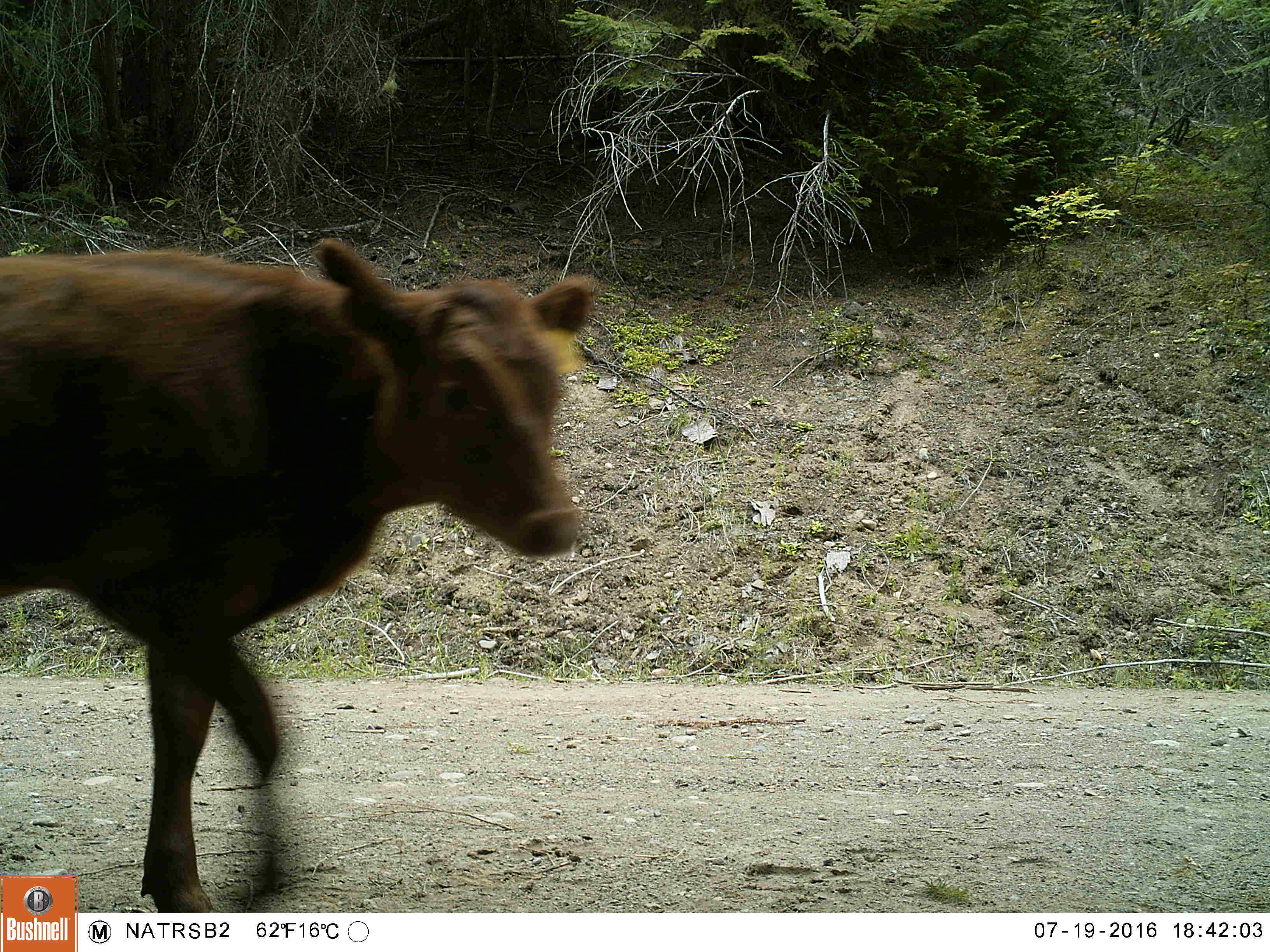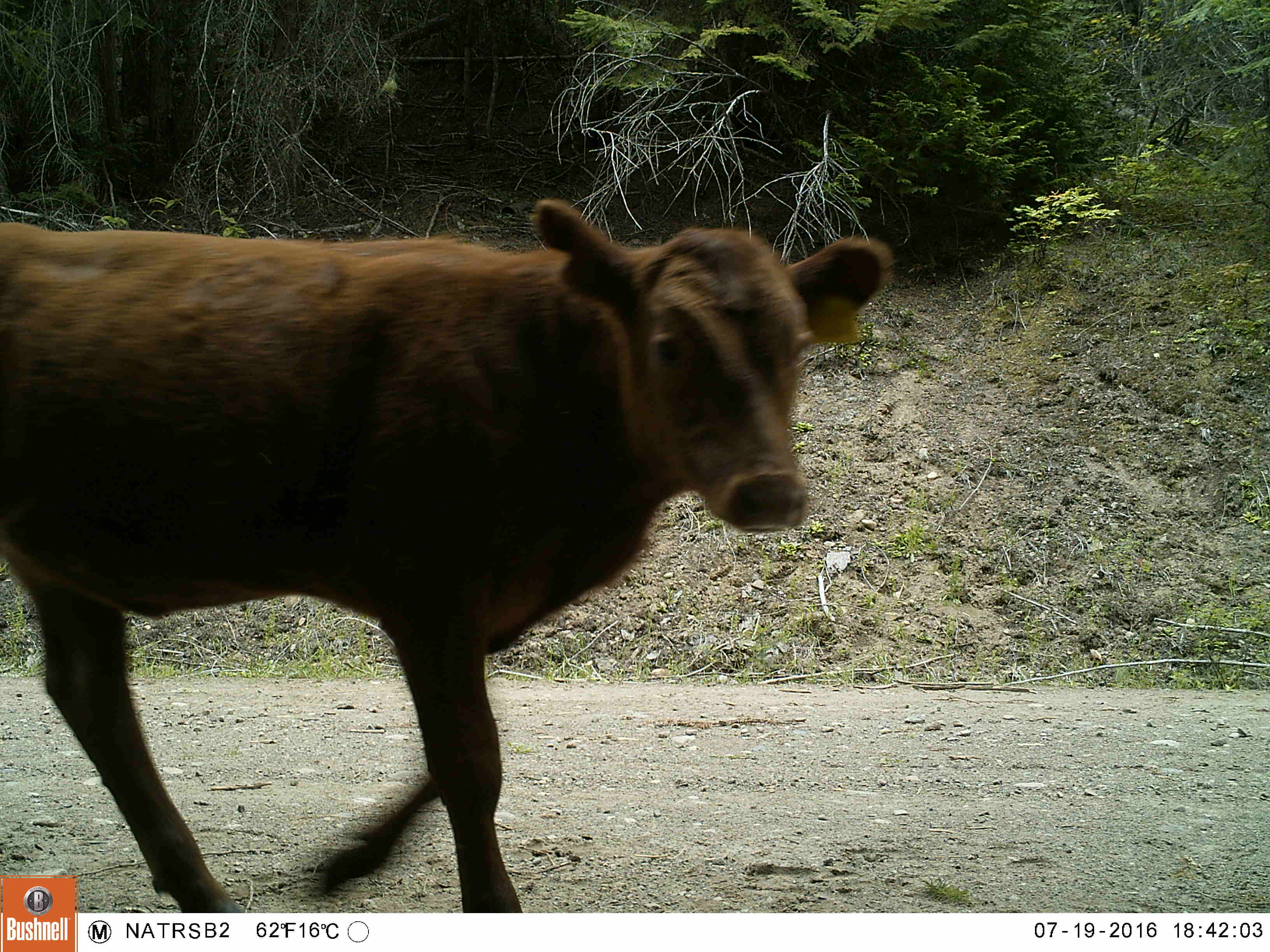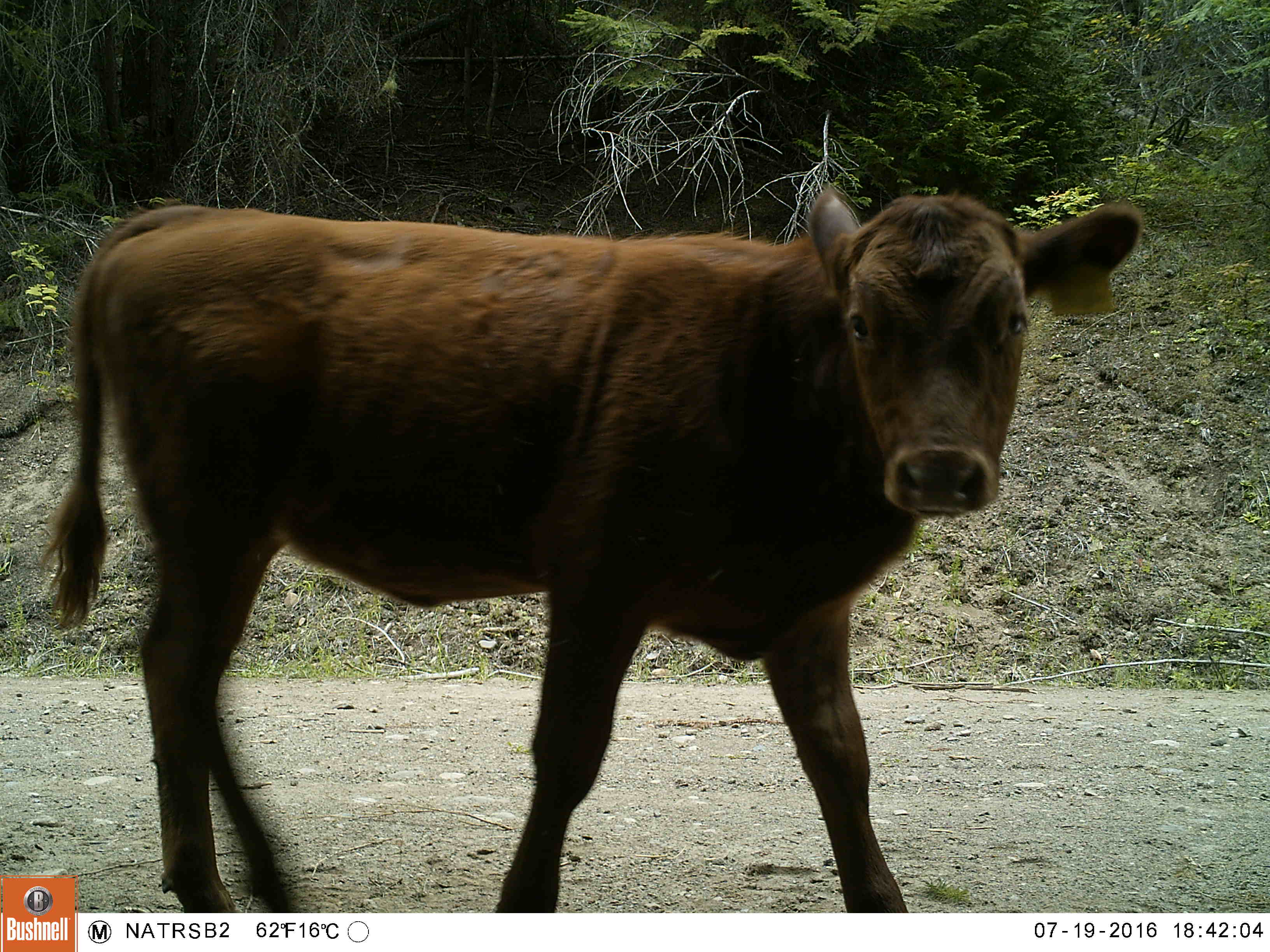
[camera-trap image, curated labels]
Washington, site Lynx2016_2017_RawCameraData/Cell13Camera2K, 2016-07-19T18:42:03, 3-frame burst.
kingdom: Animalia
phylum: Chordata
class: Mammalia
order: Artiodactyla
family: Bovidae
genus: Bos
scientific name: Bos taurus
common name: domestic cattle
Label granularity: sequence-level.